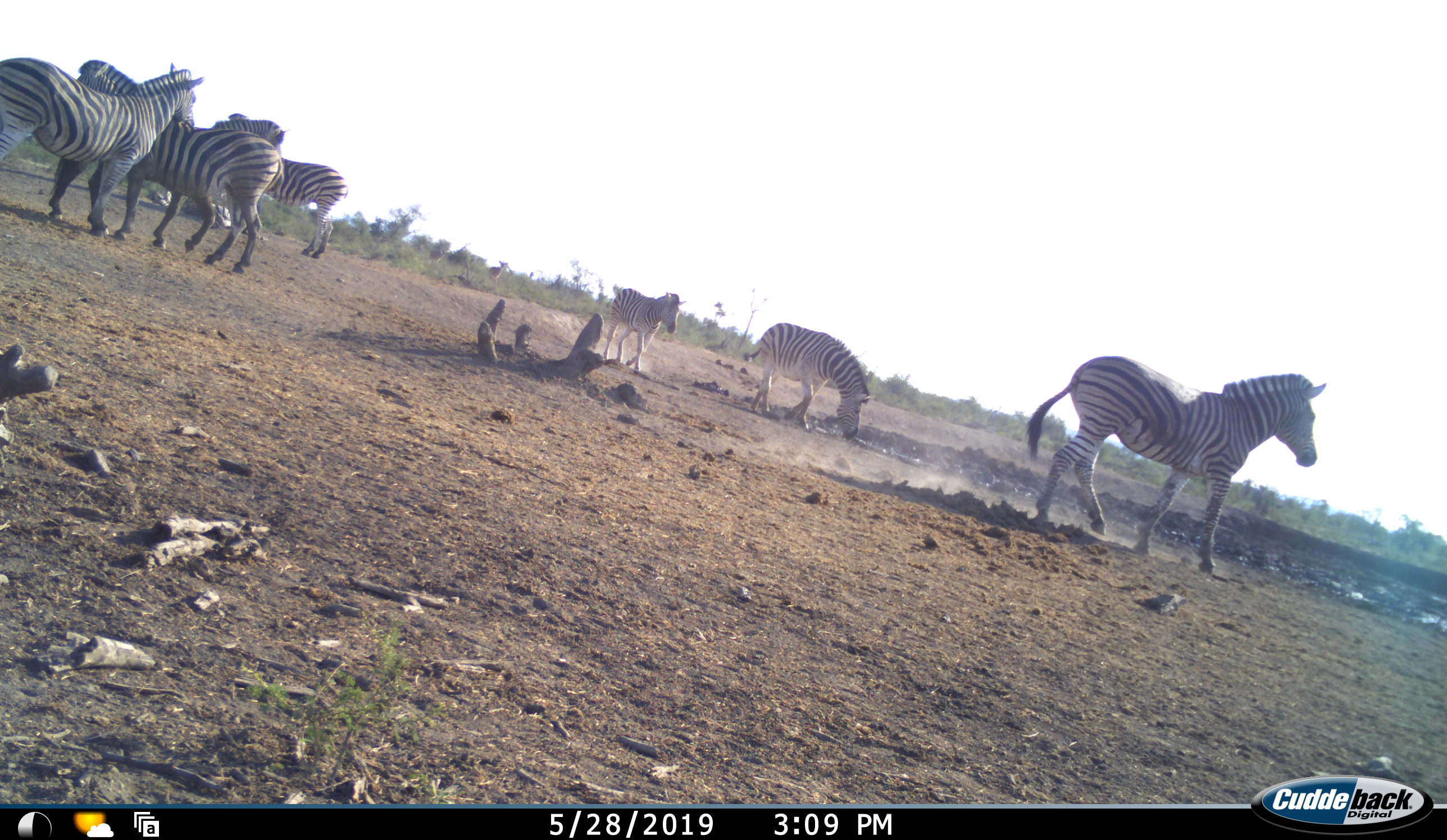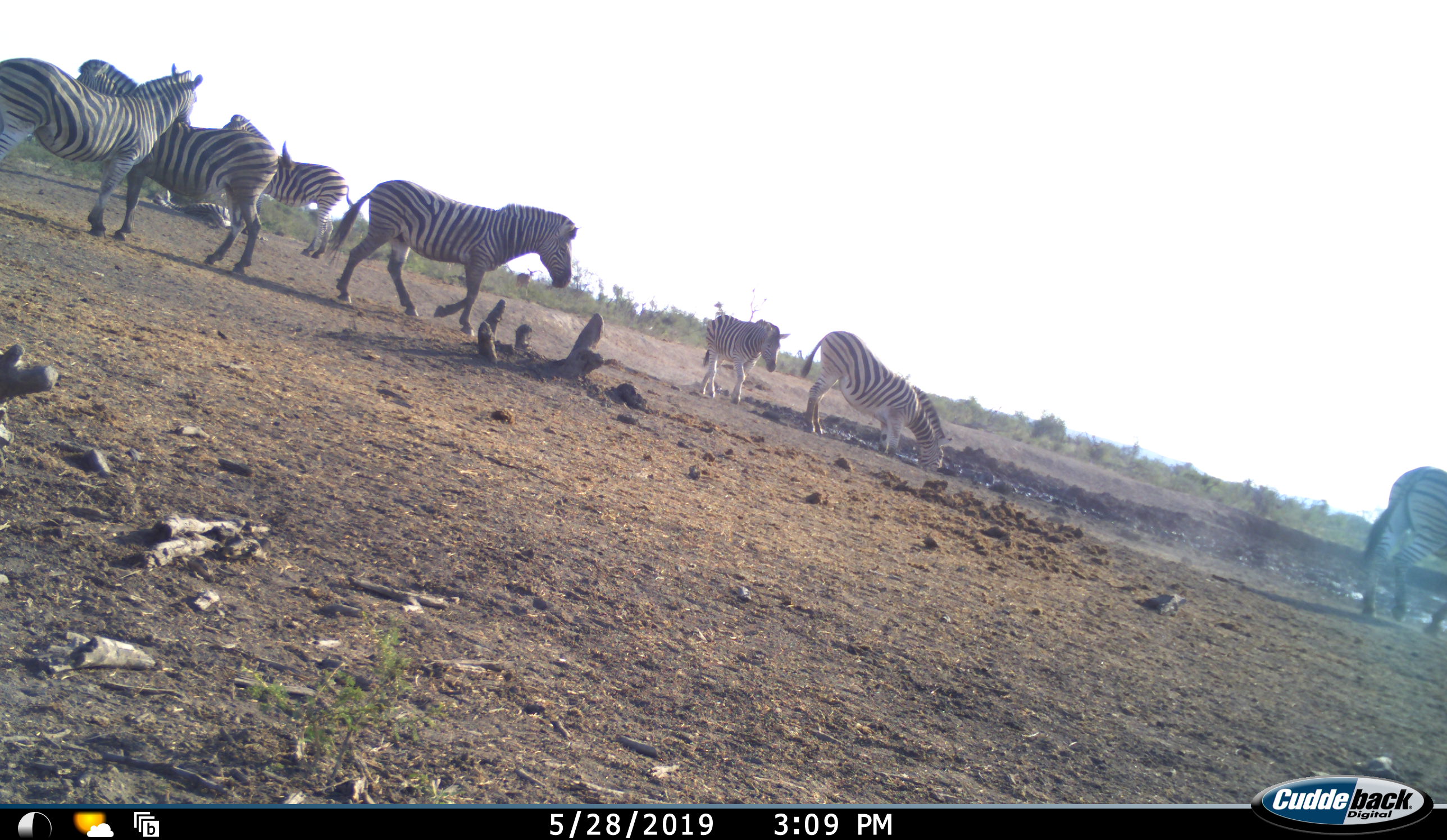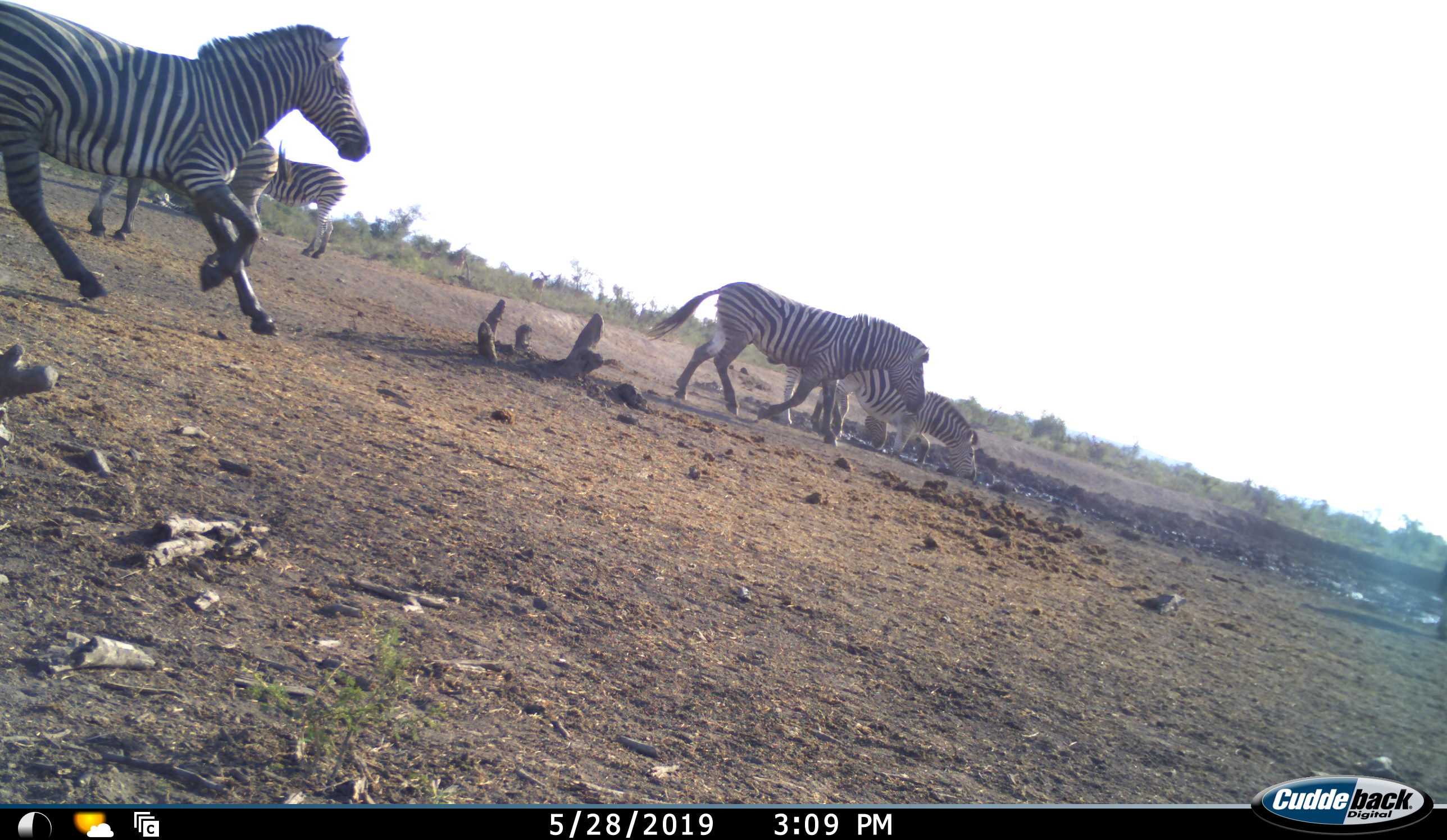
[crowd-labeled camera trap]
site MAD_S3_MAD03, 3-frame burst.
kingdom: Animalia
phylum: Chordata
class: Mammalia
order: Perissodactyla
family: Equidae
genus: Equus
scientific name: Equus quagga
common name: plains zebra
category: zebraplains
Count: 7.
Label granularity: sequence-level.